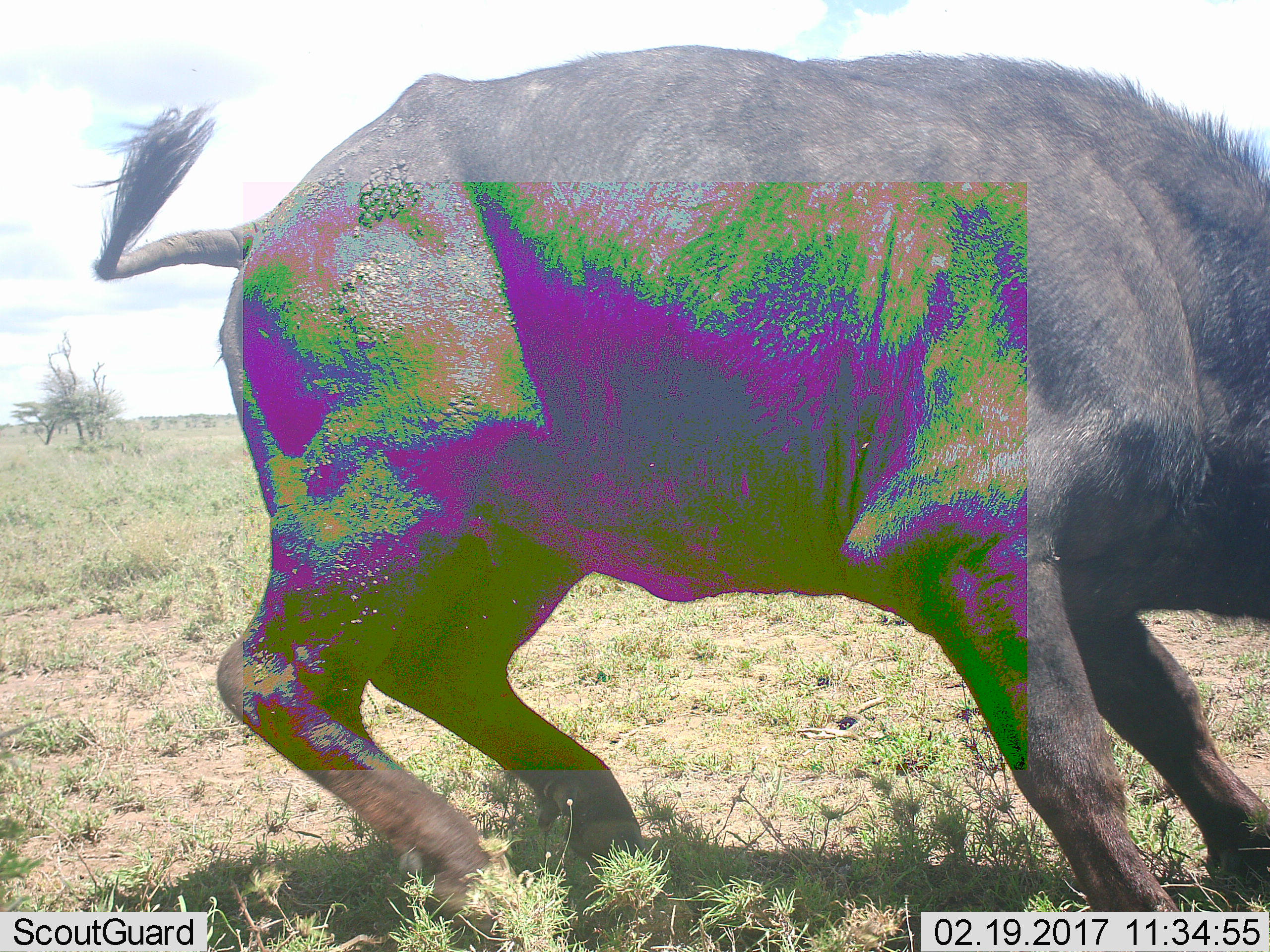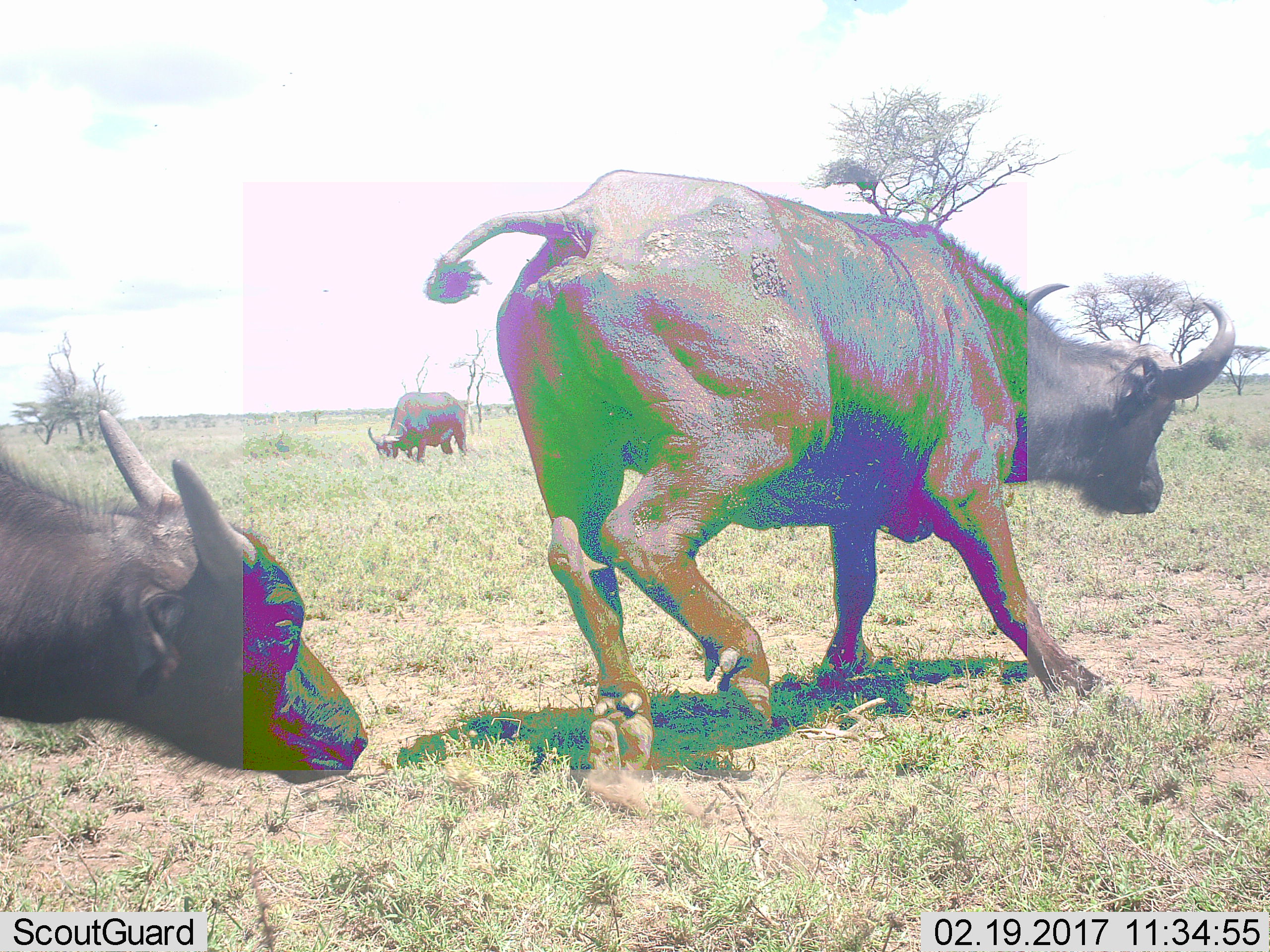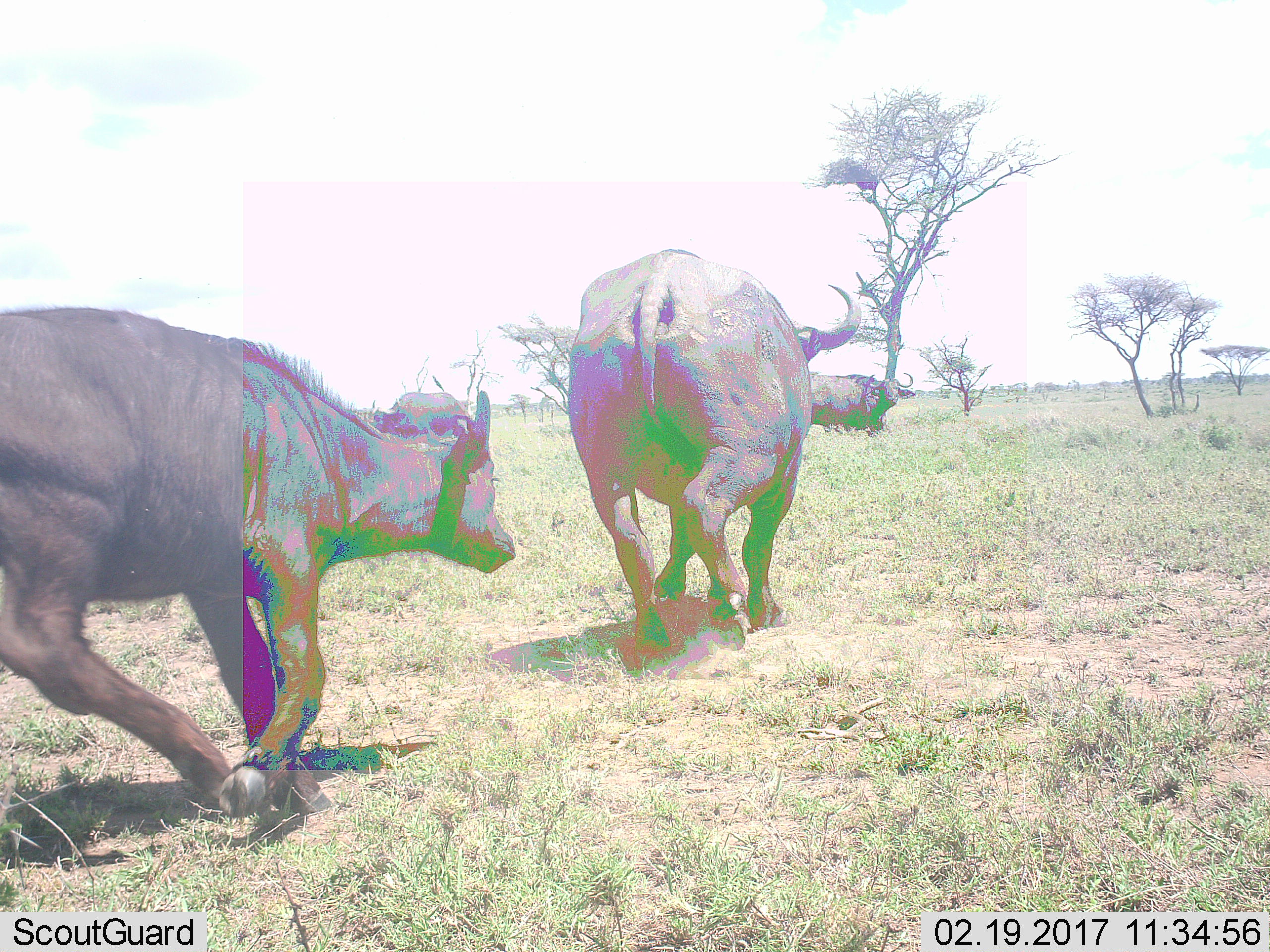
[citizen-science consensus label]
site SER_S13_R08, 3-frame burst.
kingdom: Animalia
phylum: Chordata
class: Mammalia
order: Artiodactyla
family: Bovidae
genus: Syncerus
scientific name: Syncerus caffer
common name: african buffalo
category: buffalo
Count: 4.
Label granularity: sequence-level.